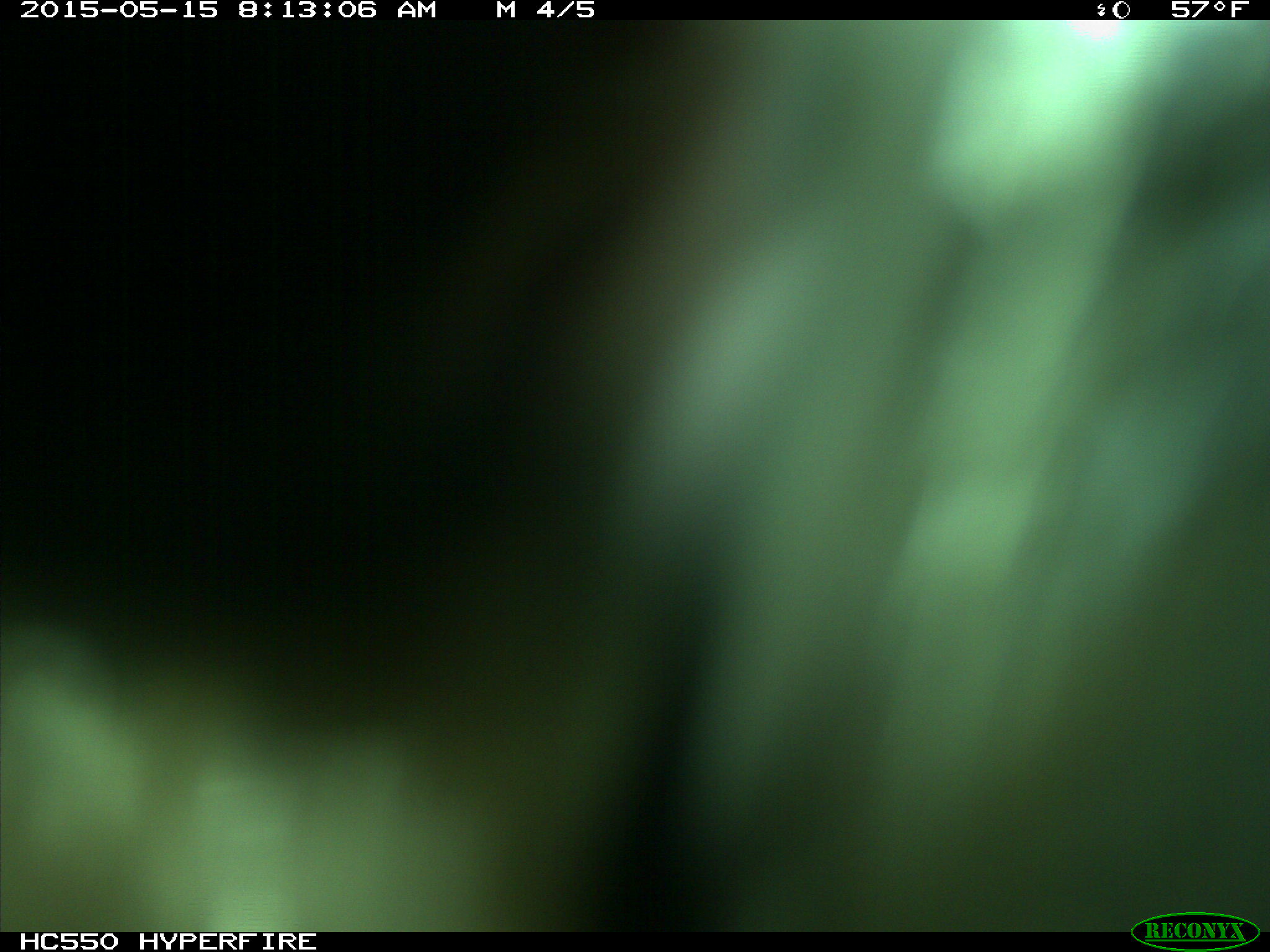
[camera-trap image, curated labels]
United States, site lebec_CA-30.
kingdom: Animalia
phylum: Chordata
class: Mammalia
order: Artiodactyla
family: Bovidae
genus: Bos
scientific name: Bos taurus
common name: domestic cow